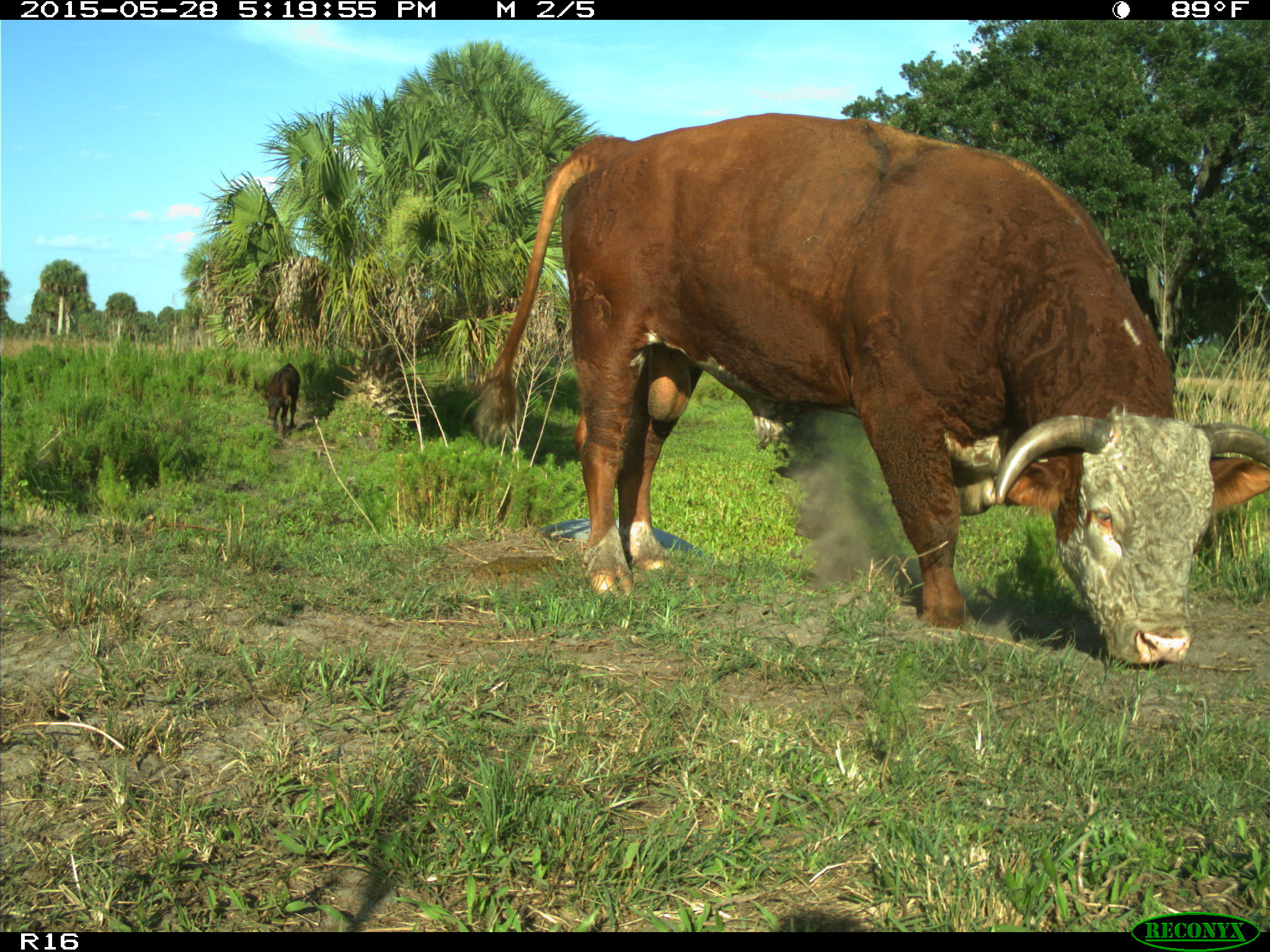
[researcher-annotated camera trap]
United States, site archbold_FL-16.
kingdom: Animalia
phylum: Chordata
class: Mammalia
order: Artiodactyla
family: Bovidae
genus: Bos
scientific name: Bos taurus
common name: domestic cow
Bos taurus (domestic cow).